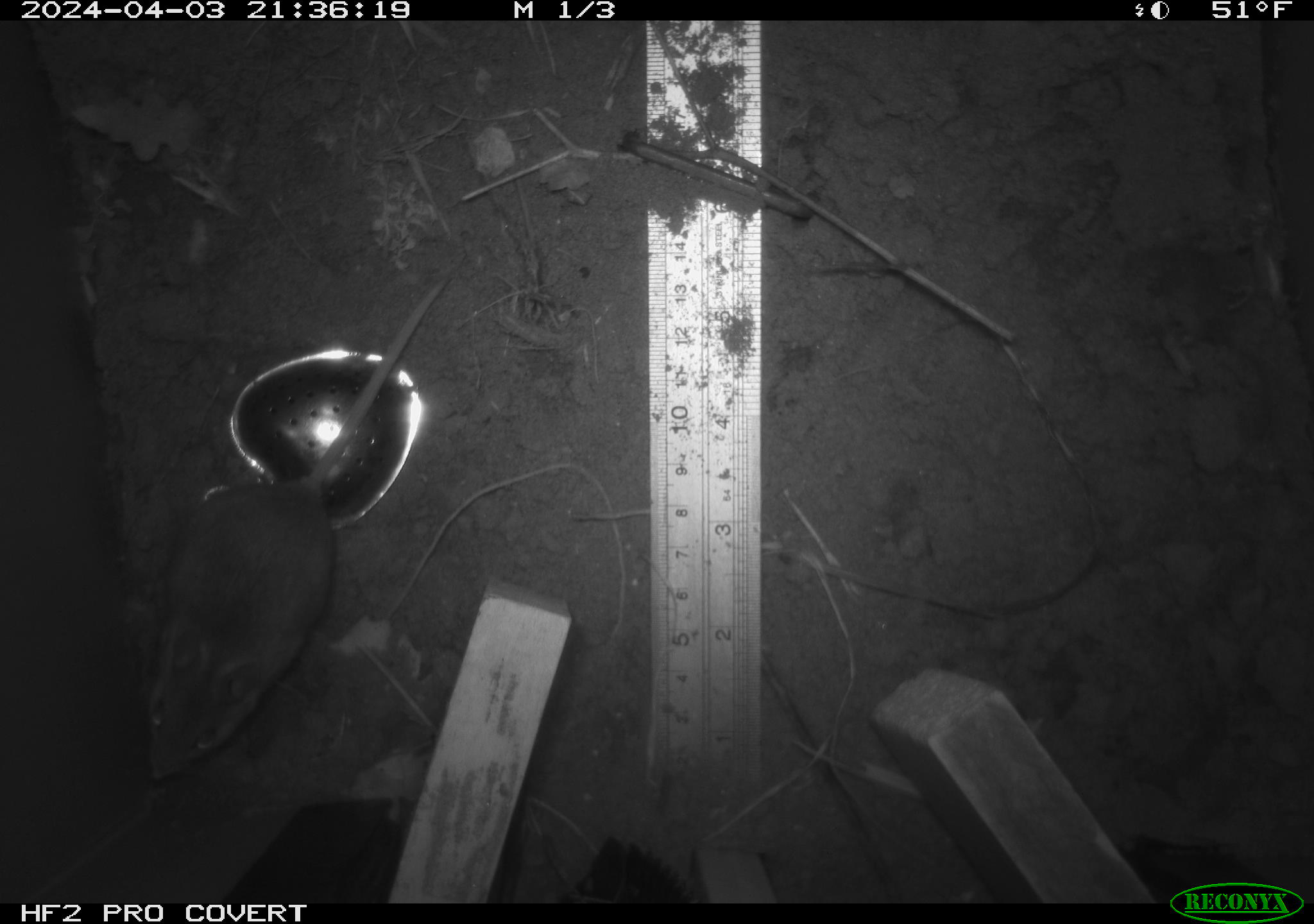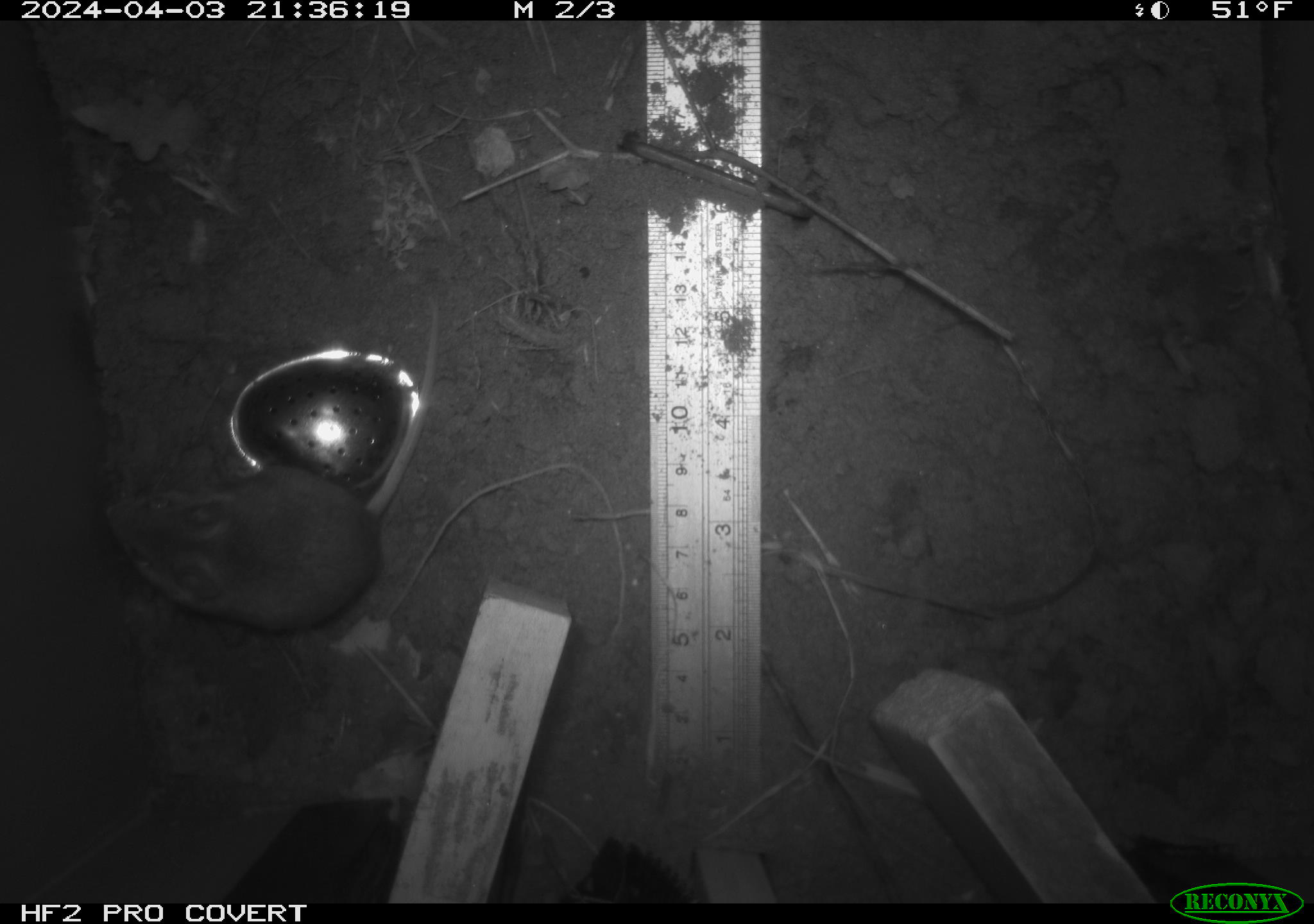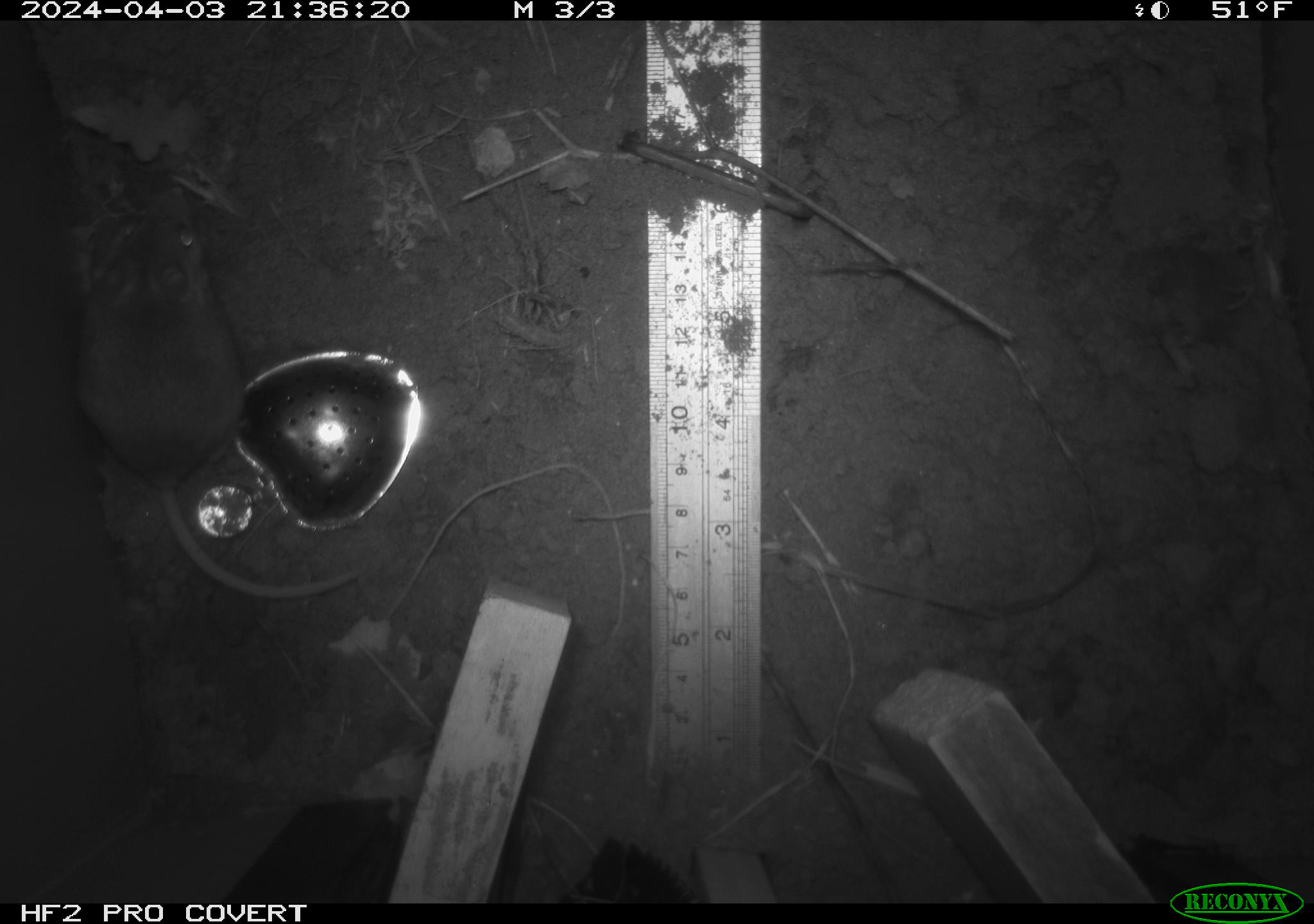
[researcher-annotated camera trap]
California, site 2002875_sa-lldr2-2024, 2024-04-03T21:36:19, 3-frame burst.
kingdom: Animalia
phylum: Chordata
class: Mammalia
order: Rodentia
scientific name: Rodentia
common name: mouse species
Mouse species (Rodentia).